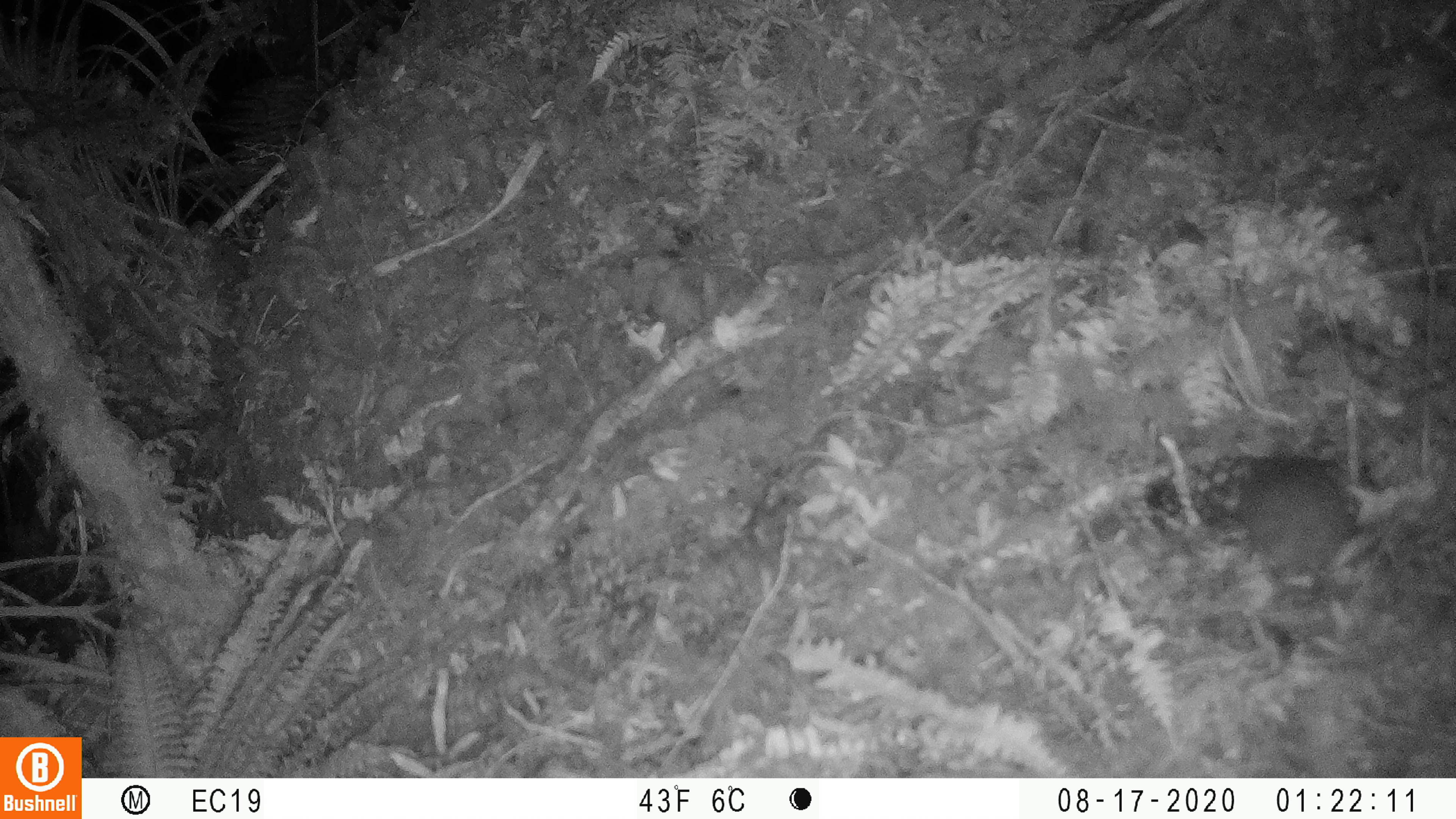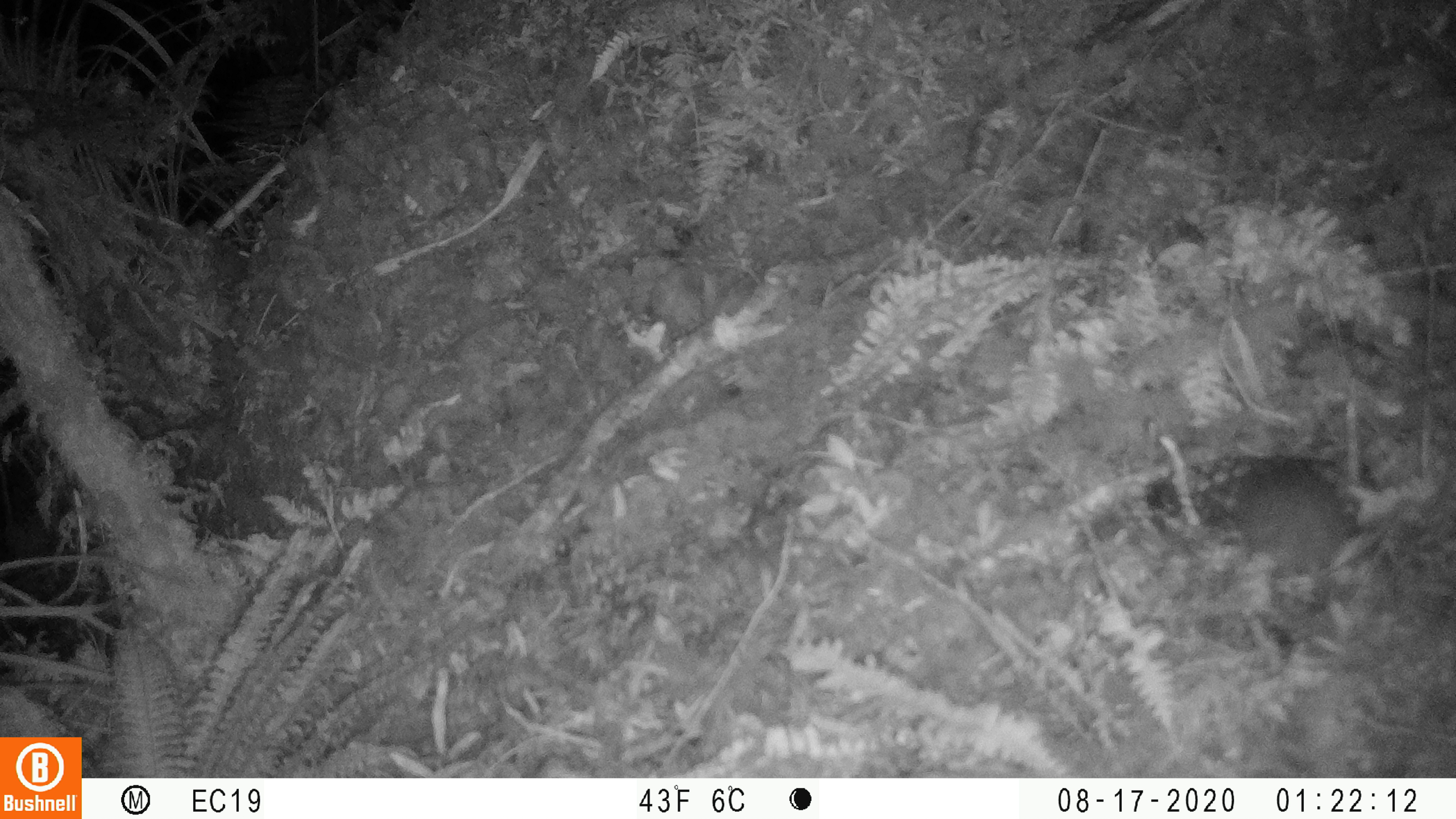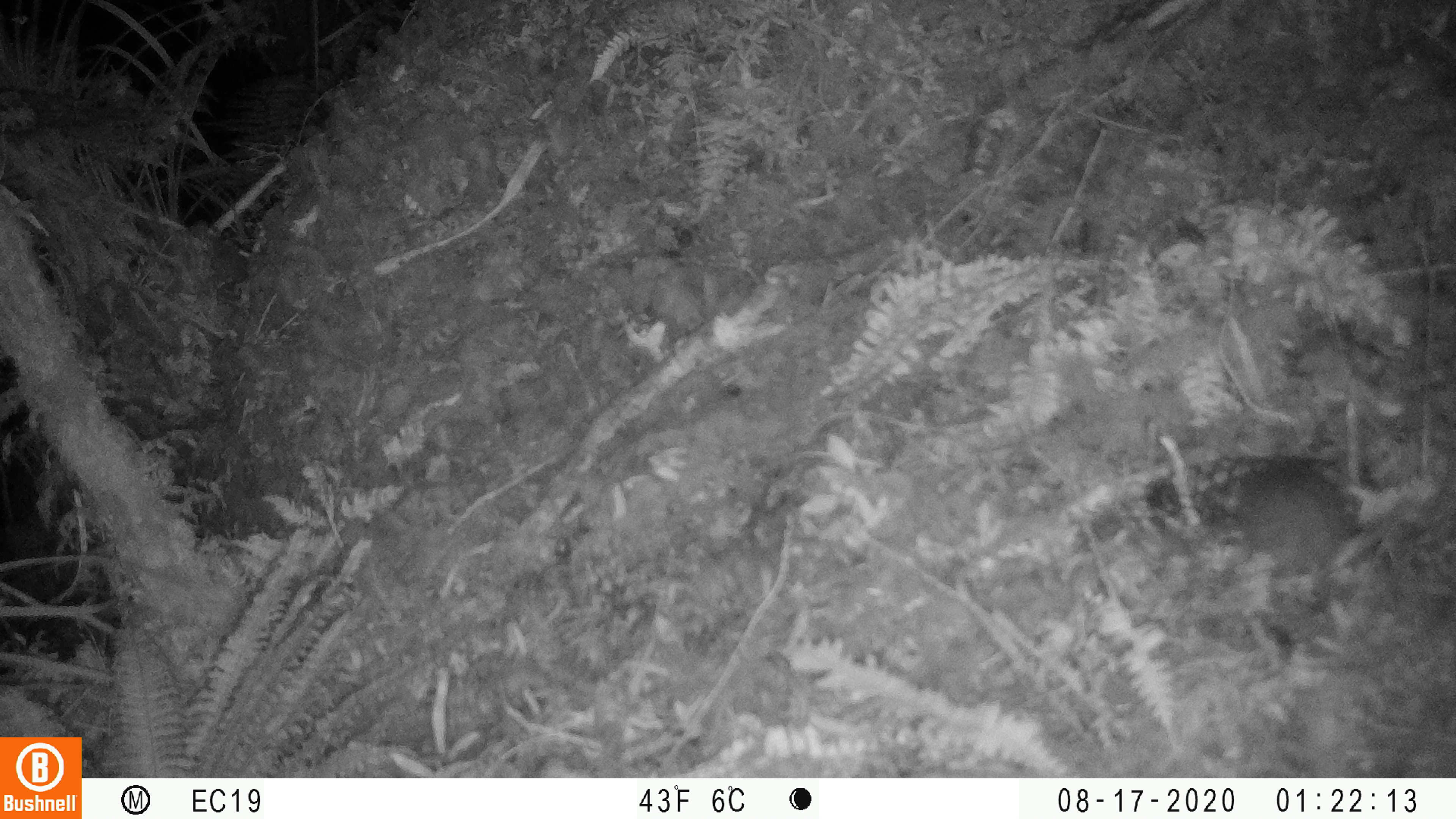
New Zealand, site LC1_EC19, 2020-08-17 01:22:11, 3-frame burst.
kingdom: Animalia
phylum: Chordata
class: Mammalia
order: Rodentia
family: Muridae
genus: Rattus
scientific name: Rattus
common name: rat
Rat (Rattus).